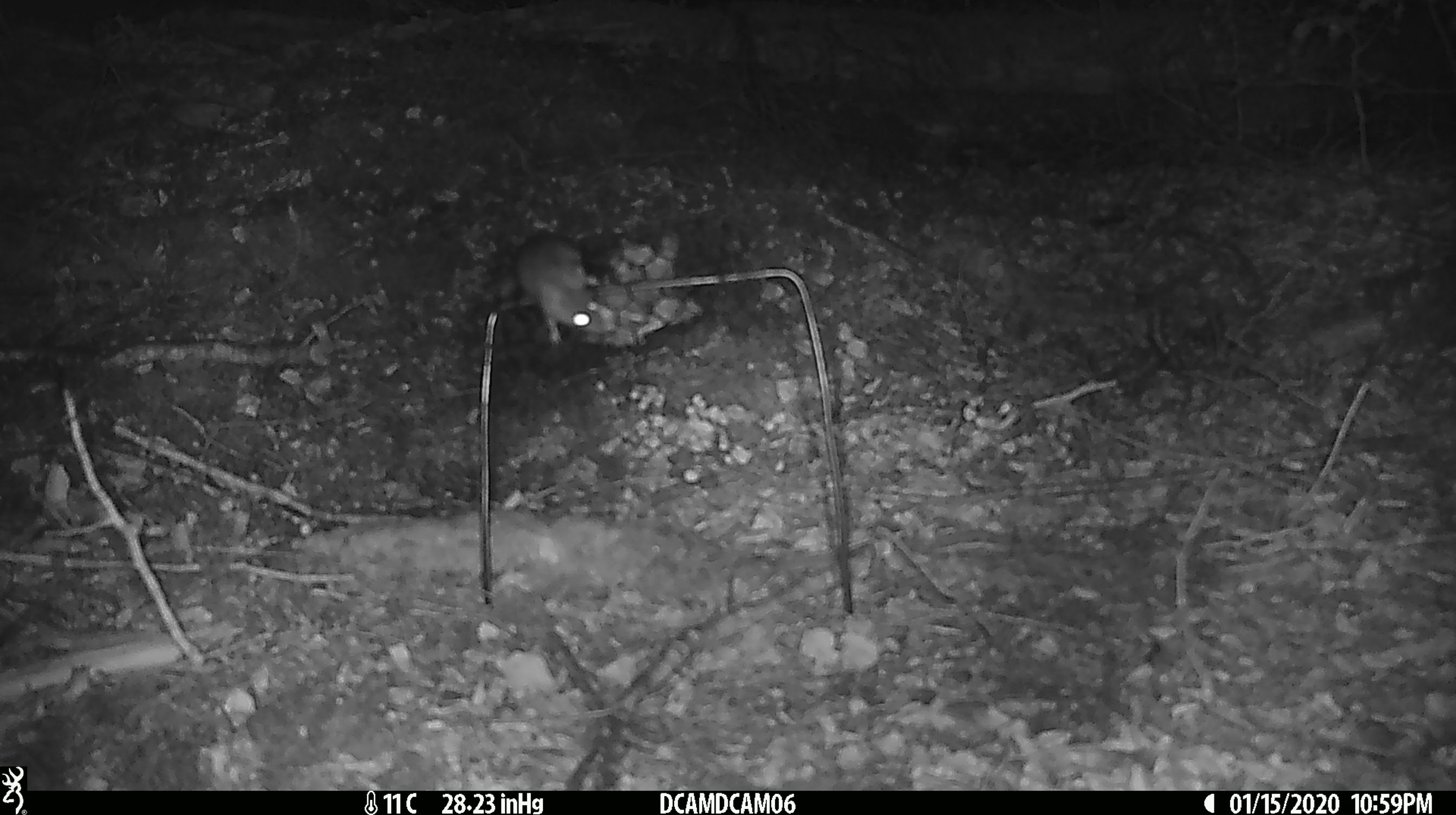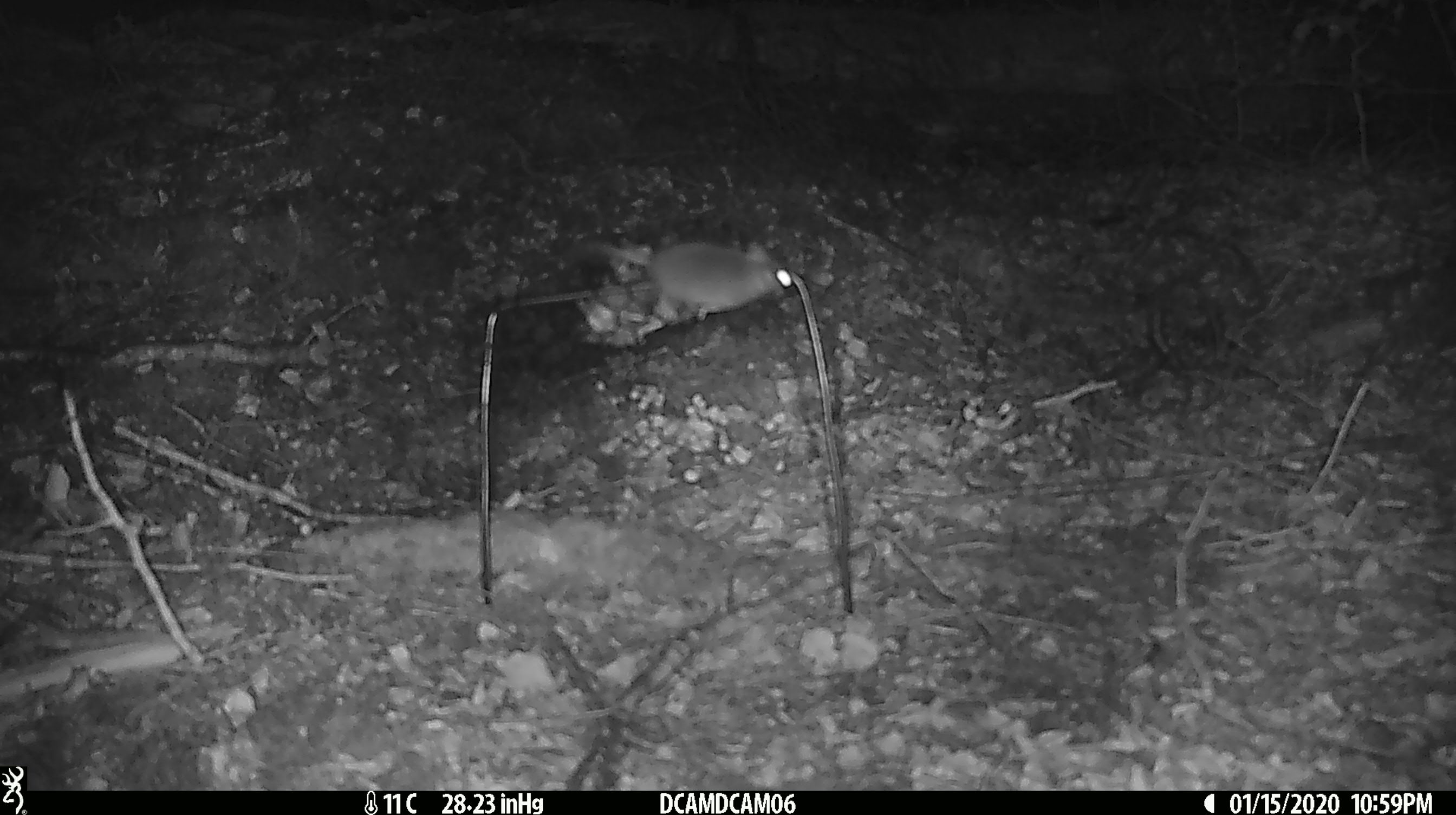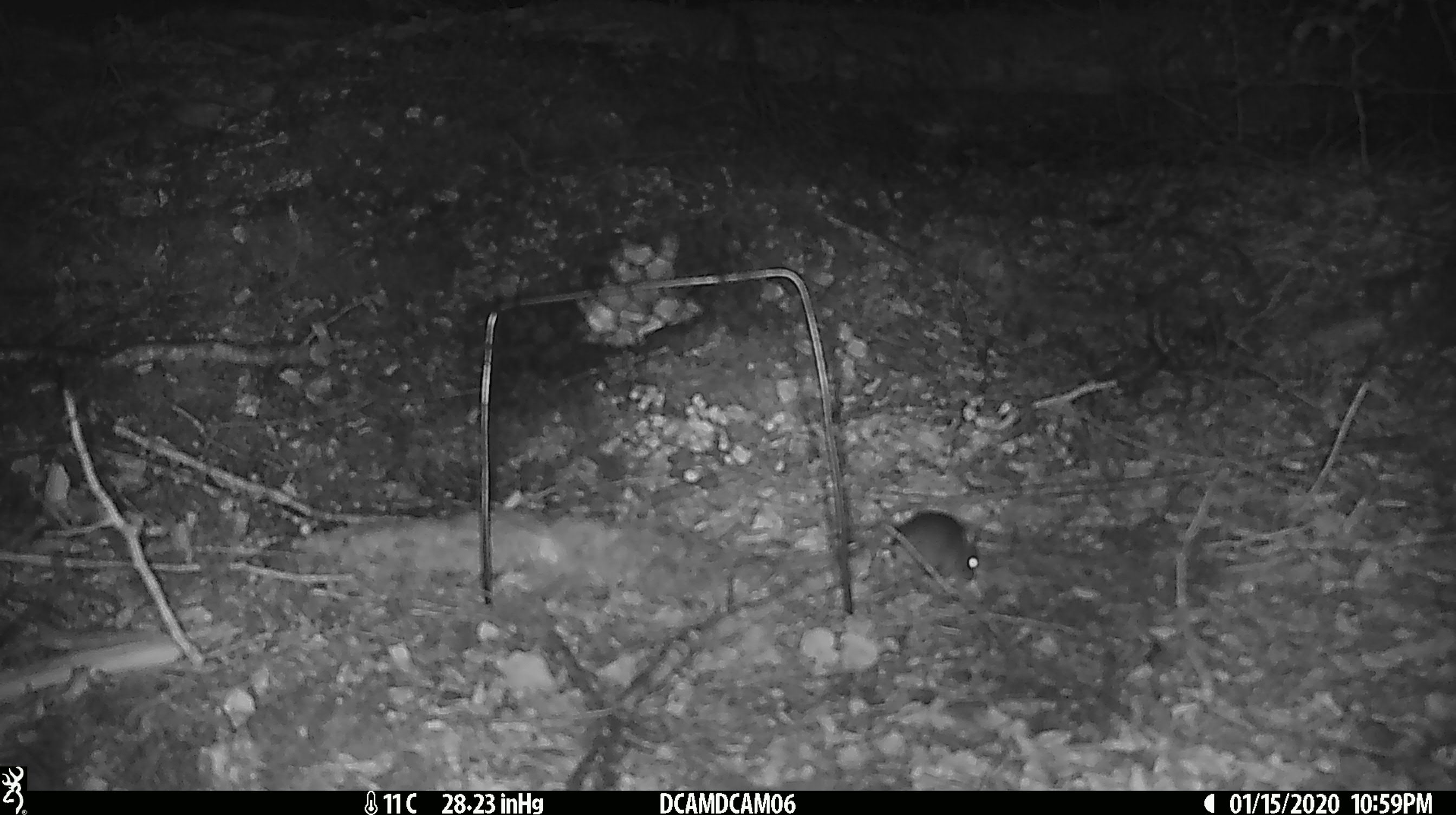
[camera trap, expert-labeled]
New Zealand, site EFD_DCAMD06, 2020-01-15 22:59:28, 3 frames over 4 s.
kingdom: Animalia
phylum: Chordata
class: Mammalia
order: Rodentia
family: Muridae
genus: Mus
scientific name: Mus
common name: mouse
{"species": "mouse (Mus)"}